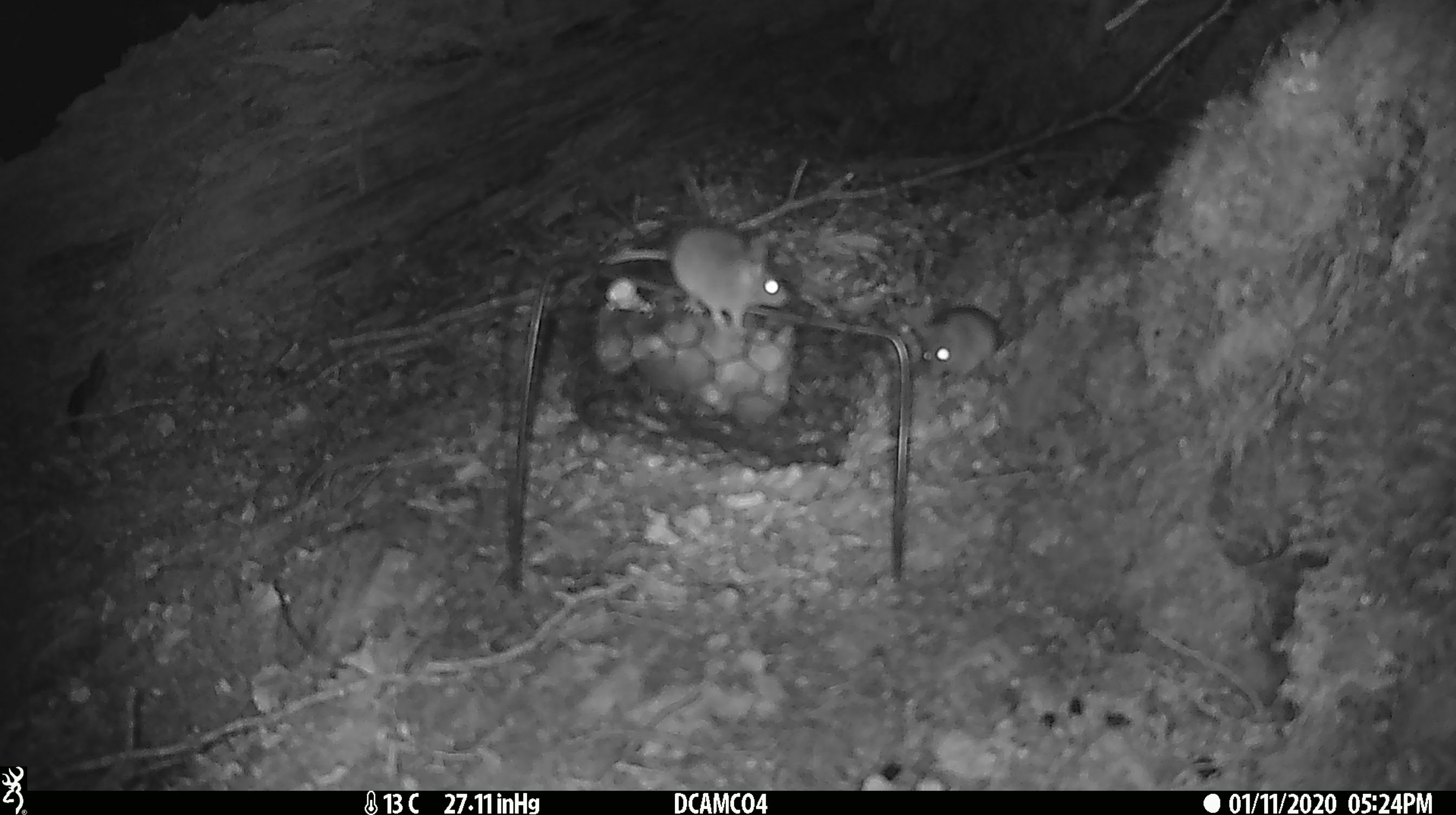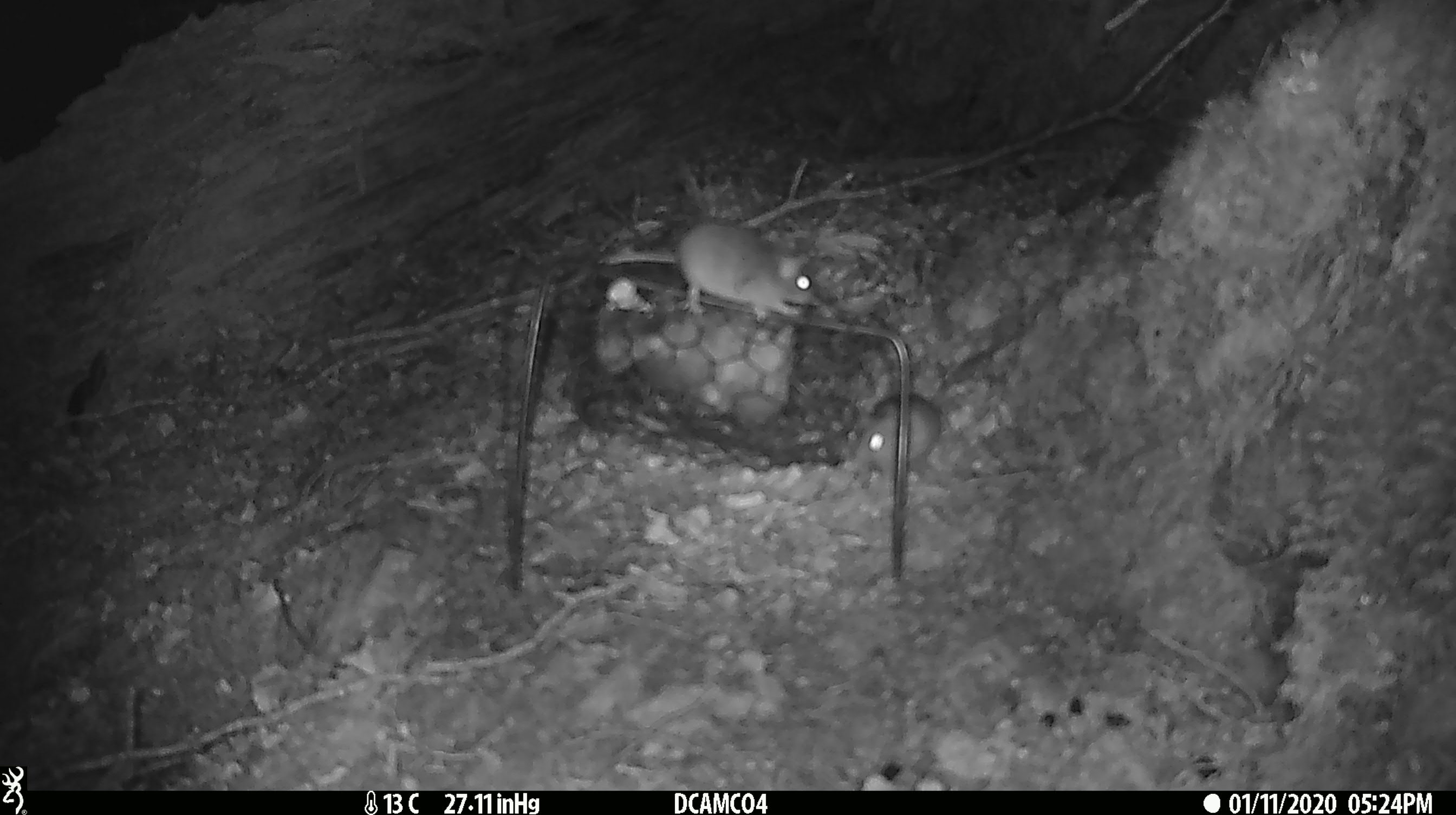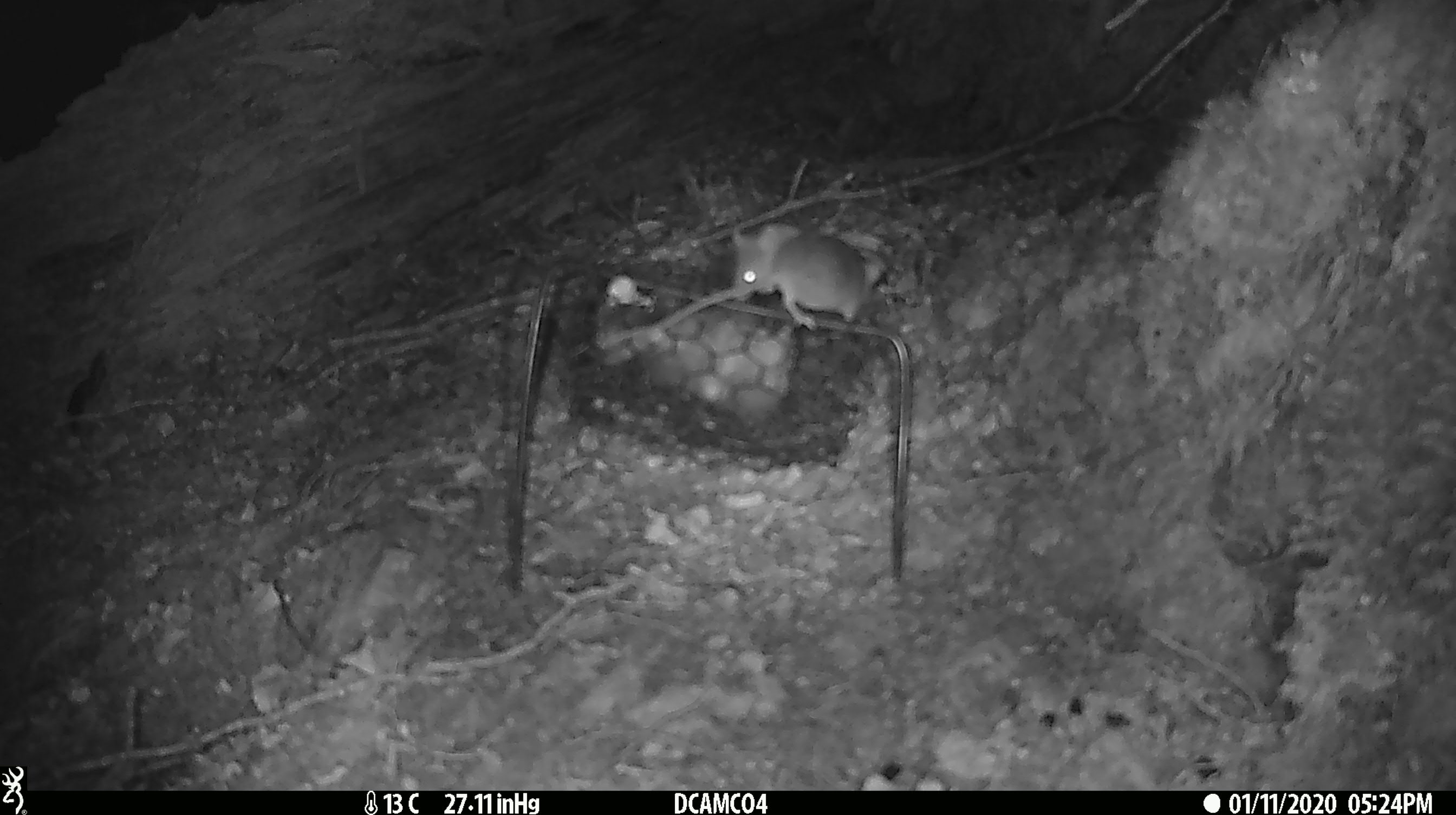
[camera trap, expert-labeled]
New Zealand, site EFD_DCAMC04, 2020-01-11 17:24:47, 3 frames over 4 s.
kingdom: Animalia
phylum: Chordata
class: Mammalia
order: Rodentia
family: Muridae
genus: Mus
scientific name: Mus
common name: mouse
Mouse (Mus).